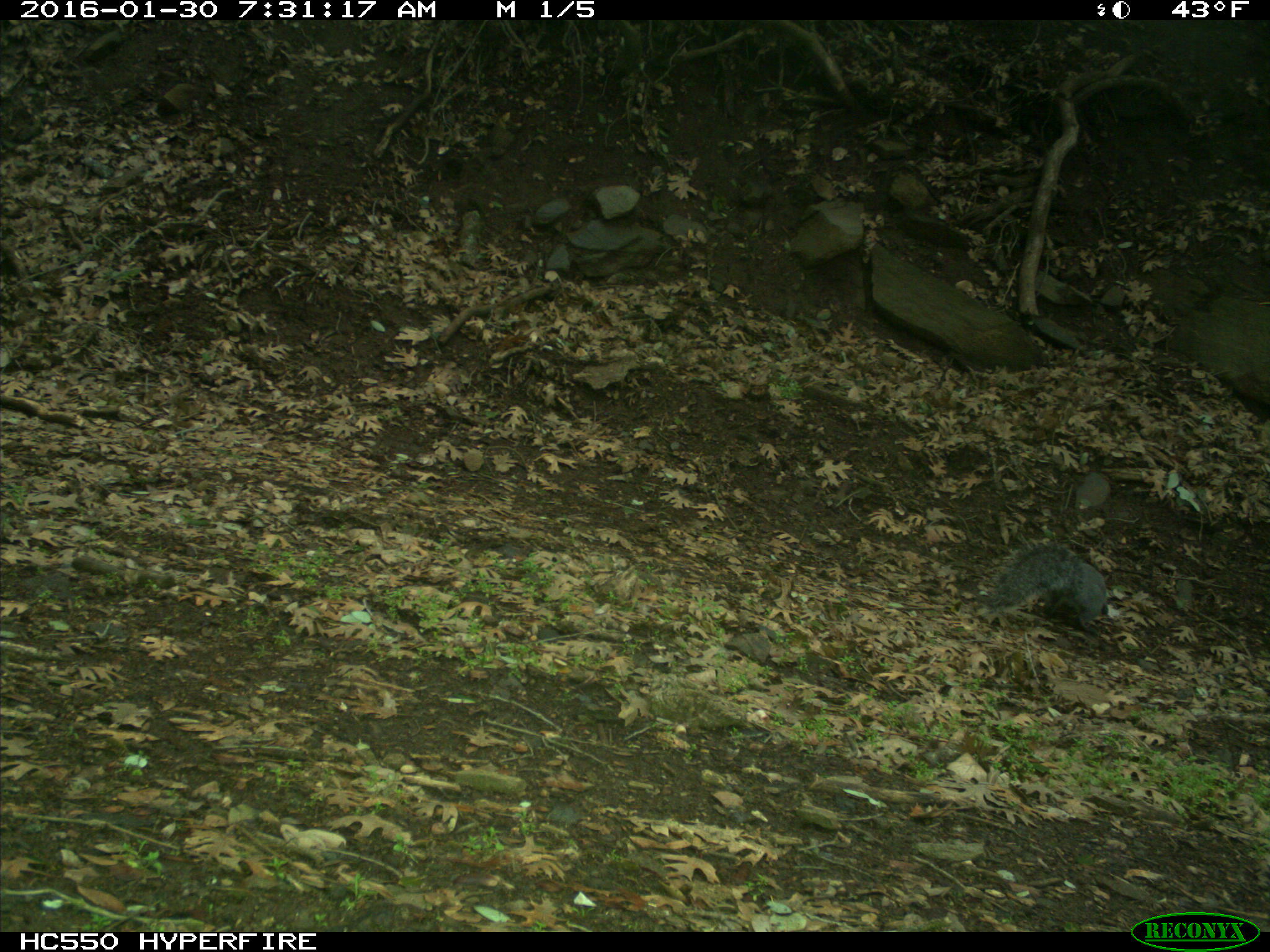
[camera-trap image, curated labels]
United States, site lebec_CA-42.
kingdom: Animalia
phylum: Chordata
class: Mammalia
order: Rodentia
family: Sciuridae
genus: Sciurus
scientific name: Sciurus carolinensis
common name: eastern gray squirrel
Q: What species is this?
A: Sciurus carolinensis (eastern gray squirrel).